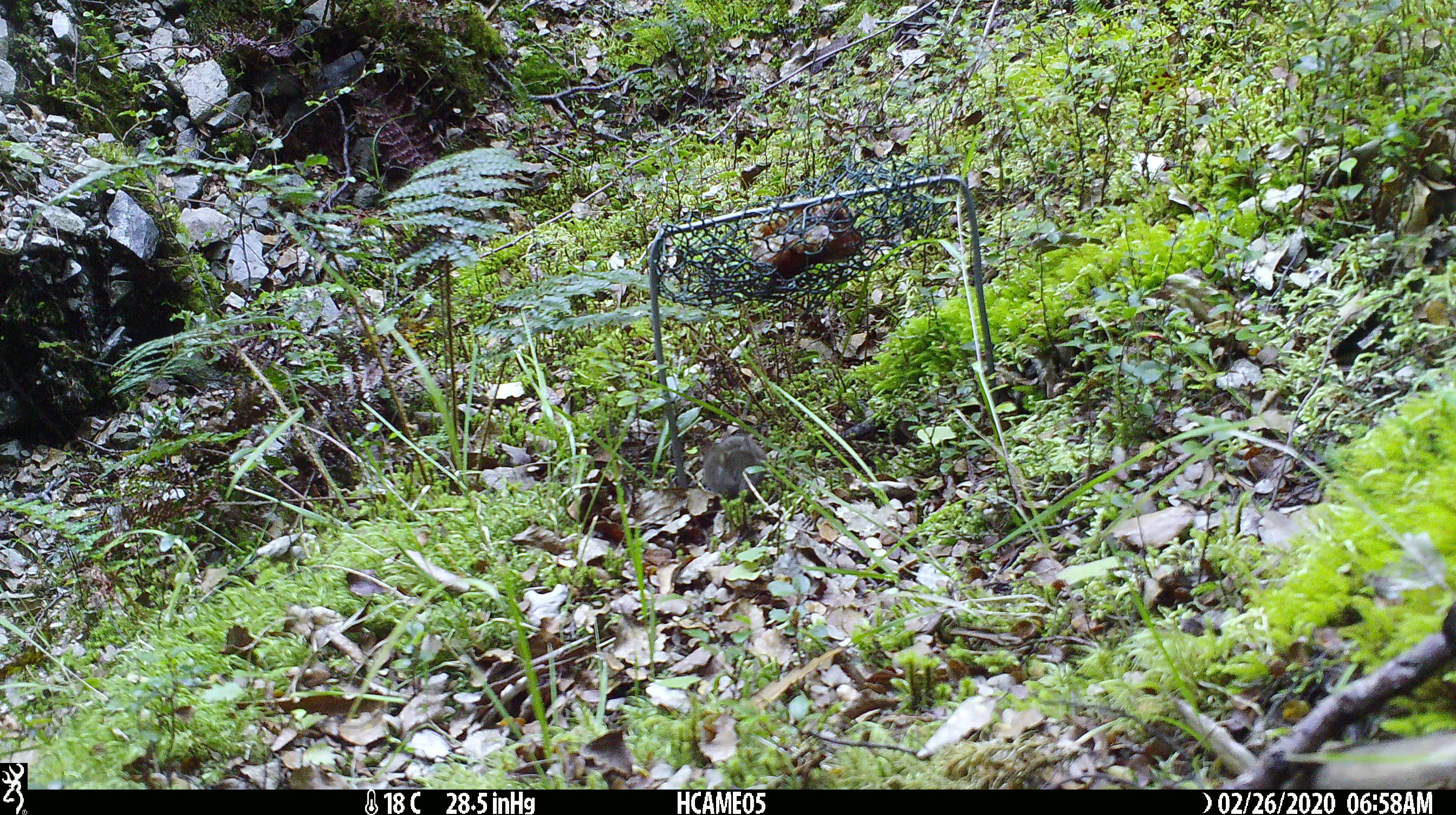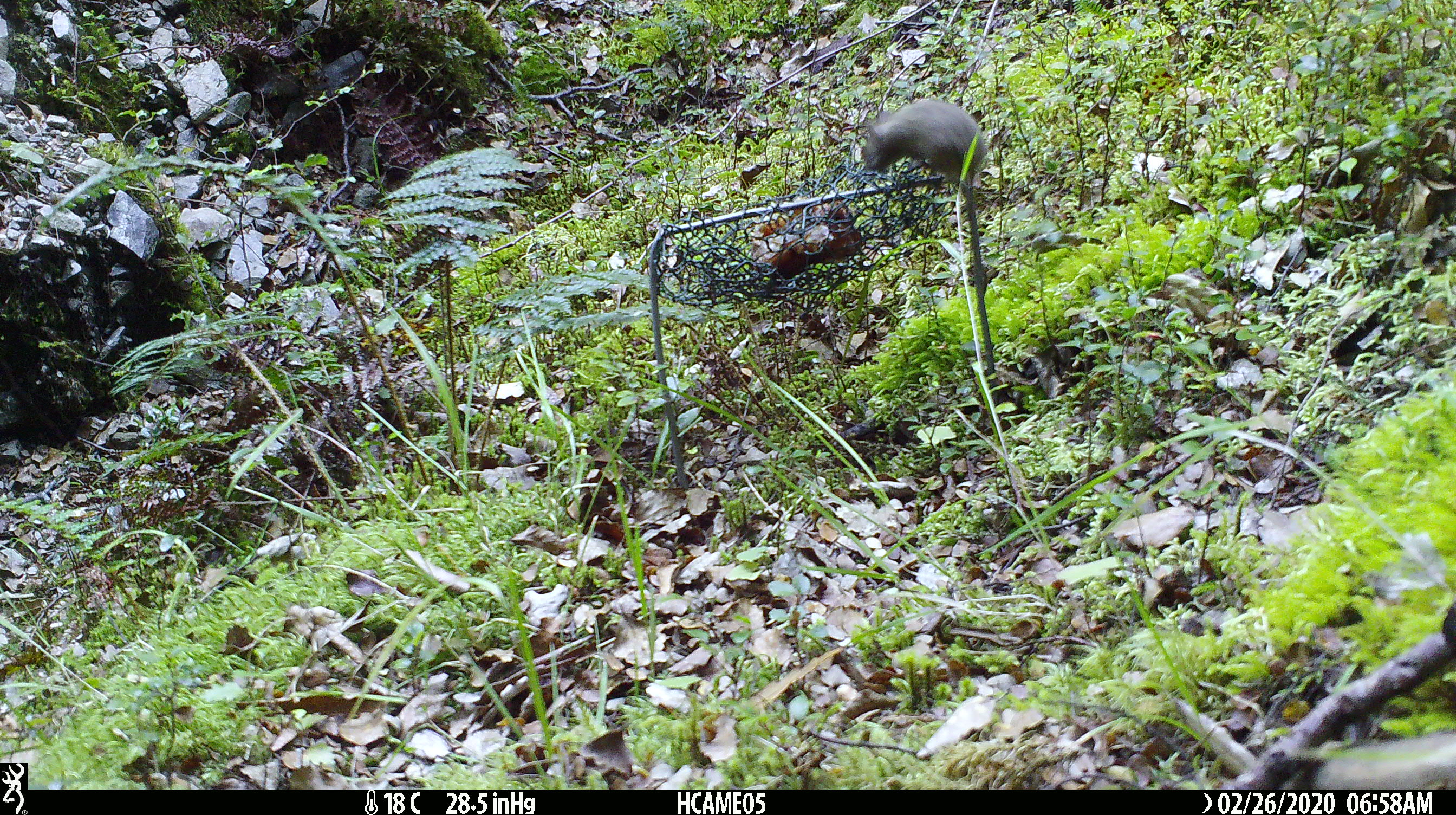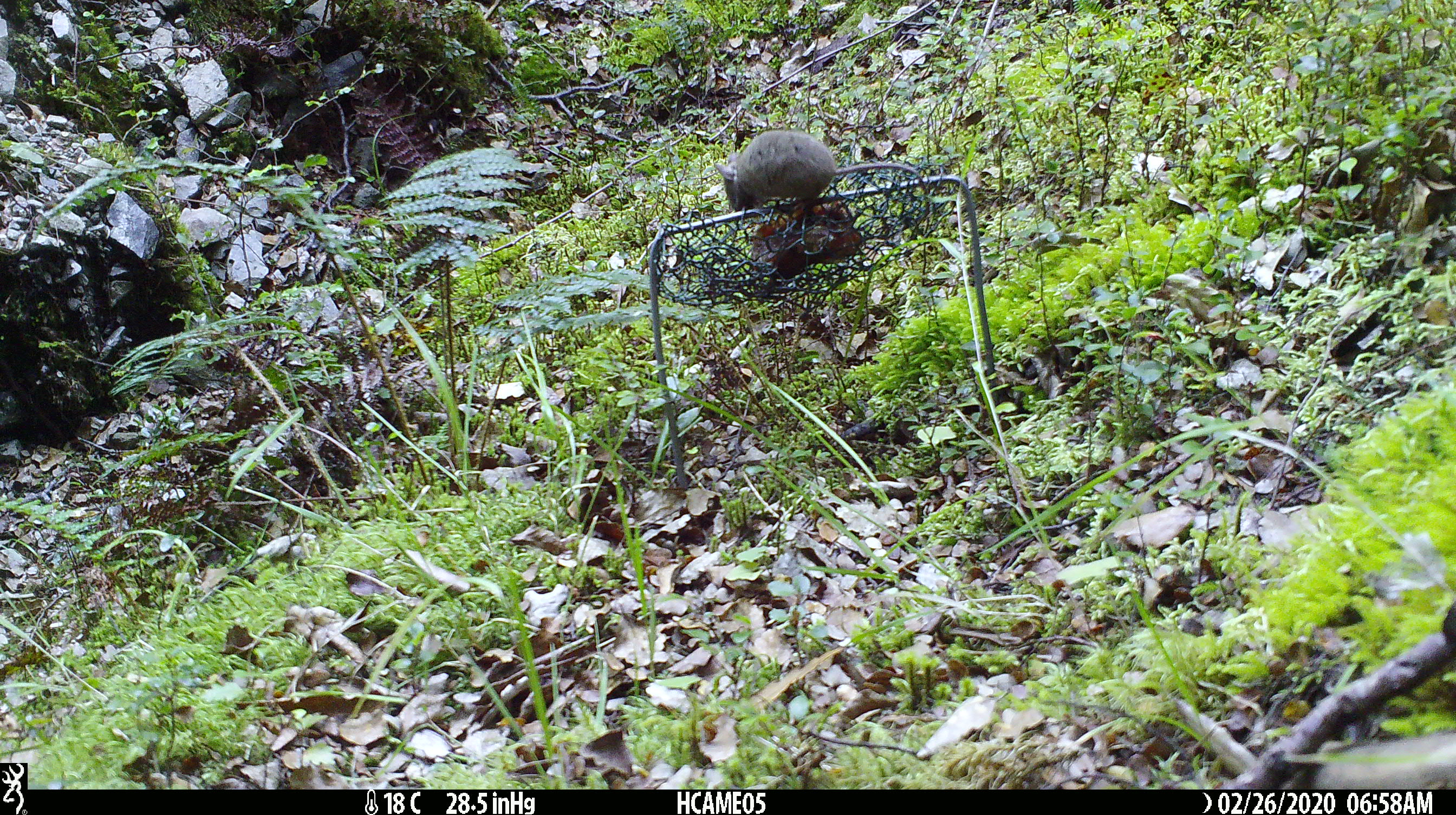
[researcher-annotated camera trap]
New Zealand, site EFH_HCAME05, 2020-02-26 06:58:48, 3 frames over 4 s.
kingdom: Animalia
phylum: Chordata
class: Mammalia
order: Rodentia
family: Muridae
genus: Mus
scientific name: Mus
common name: mouse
Mouse (Mus).